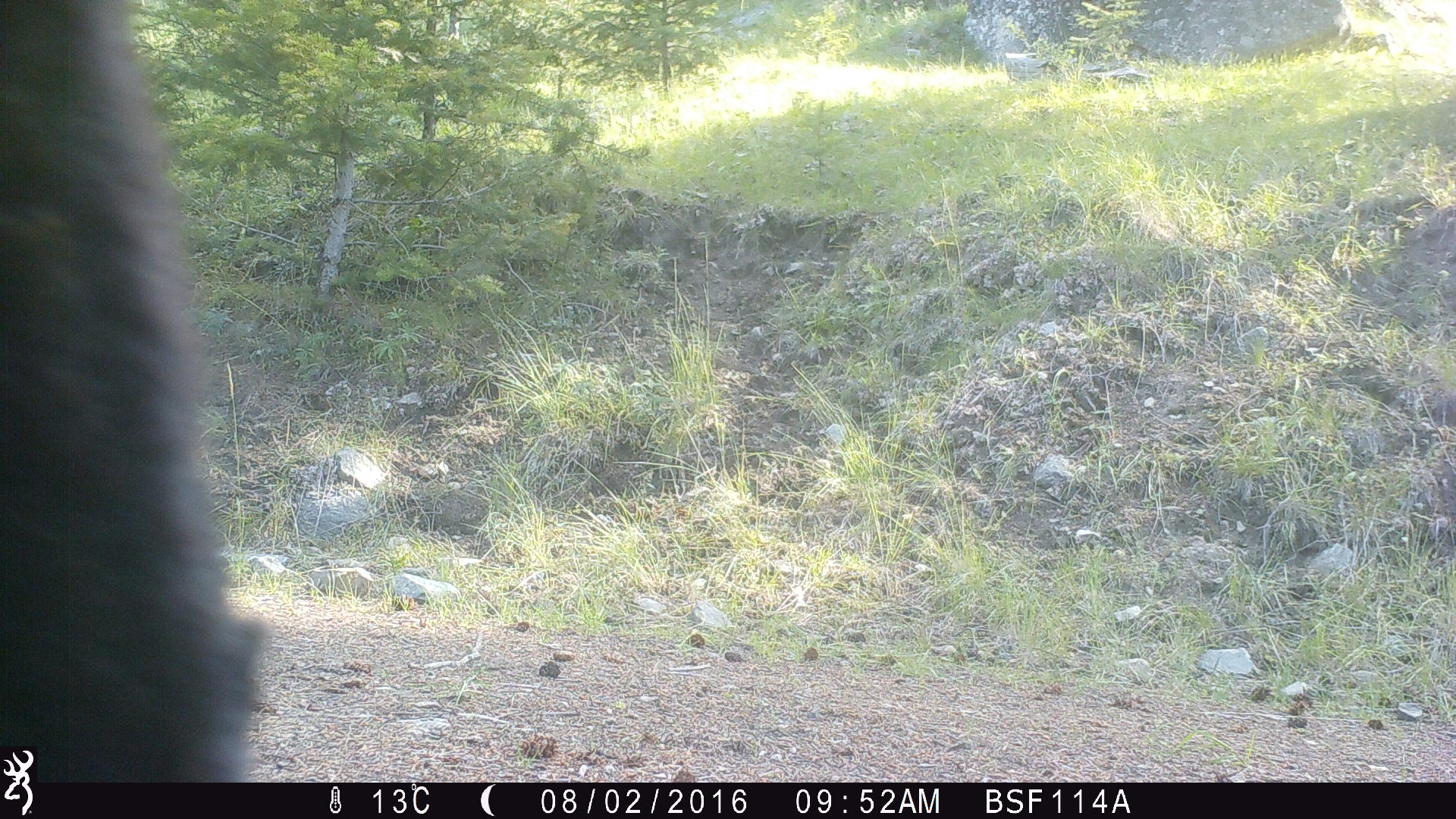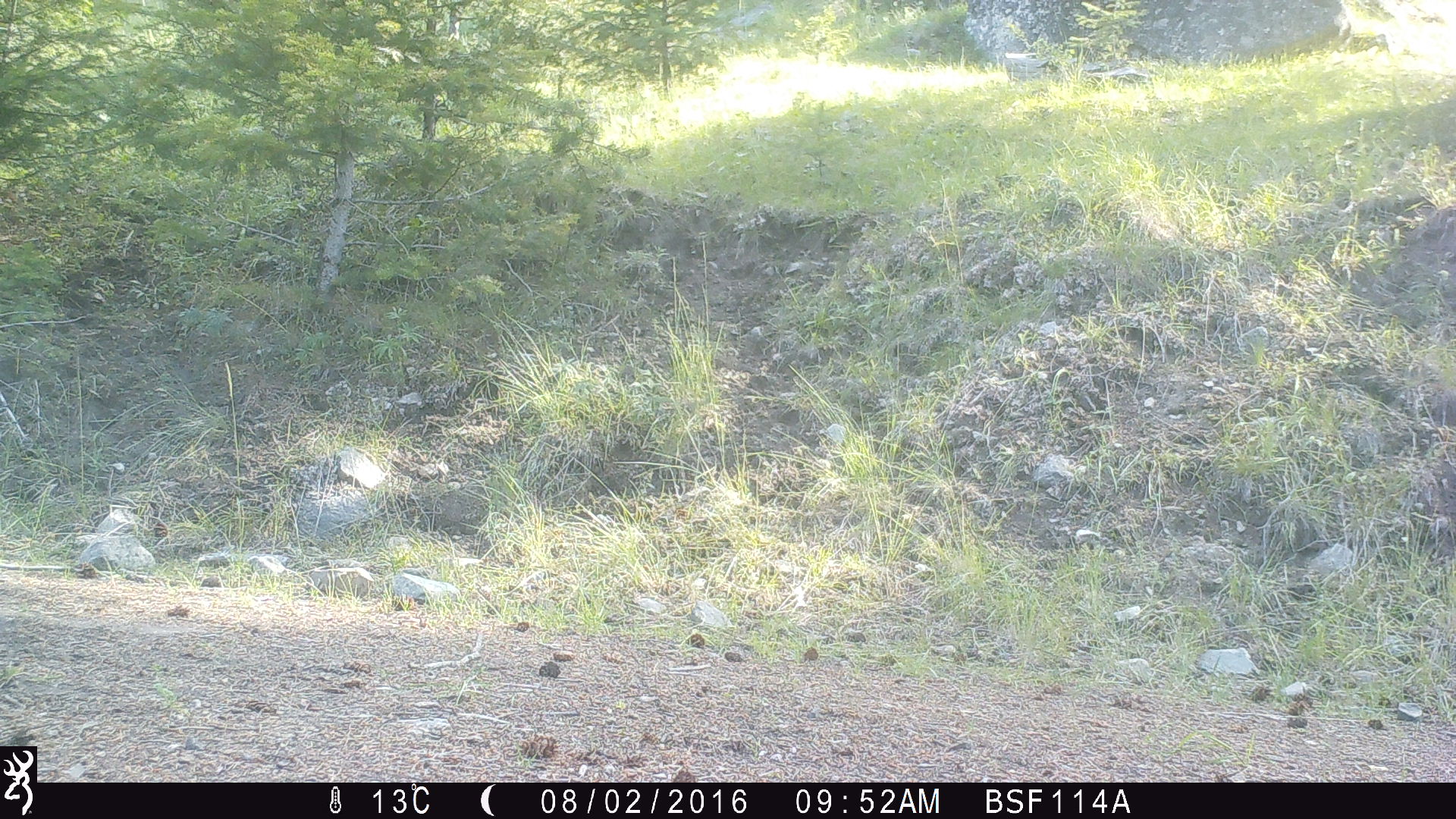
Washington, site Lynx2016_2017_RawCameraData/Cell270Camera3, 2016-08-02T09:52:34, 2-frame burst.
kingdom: Animalia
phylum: Chordata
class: Mammalia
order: Artiodactyla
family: Bovidae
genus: Bos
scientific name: Bos taurus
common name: domestic cattle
Domestic cattle (Bos taurus). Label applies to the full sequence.